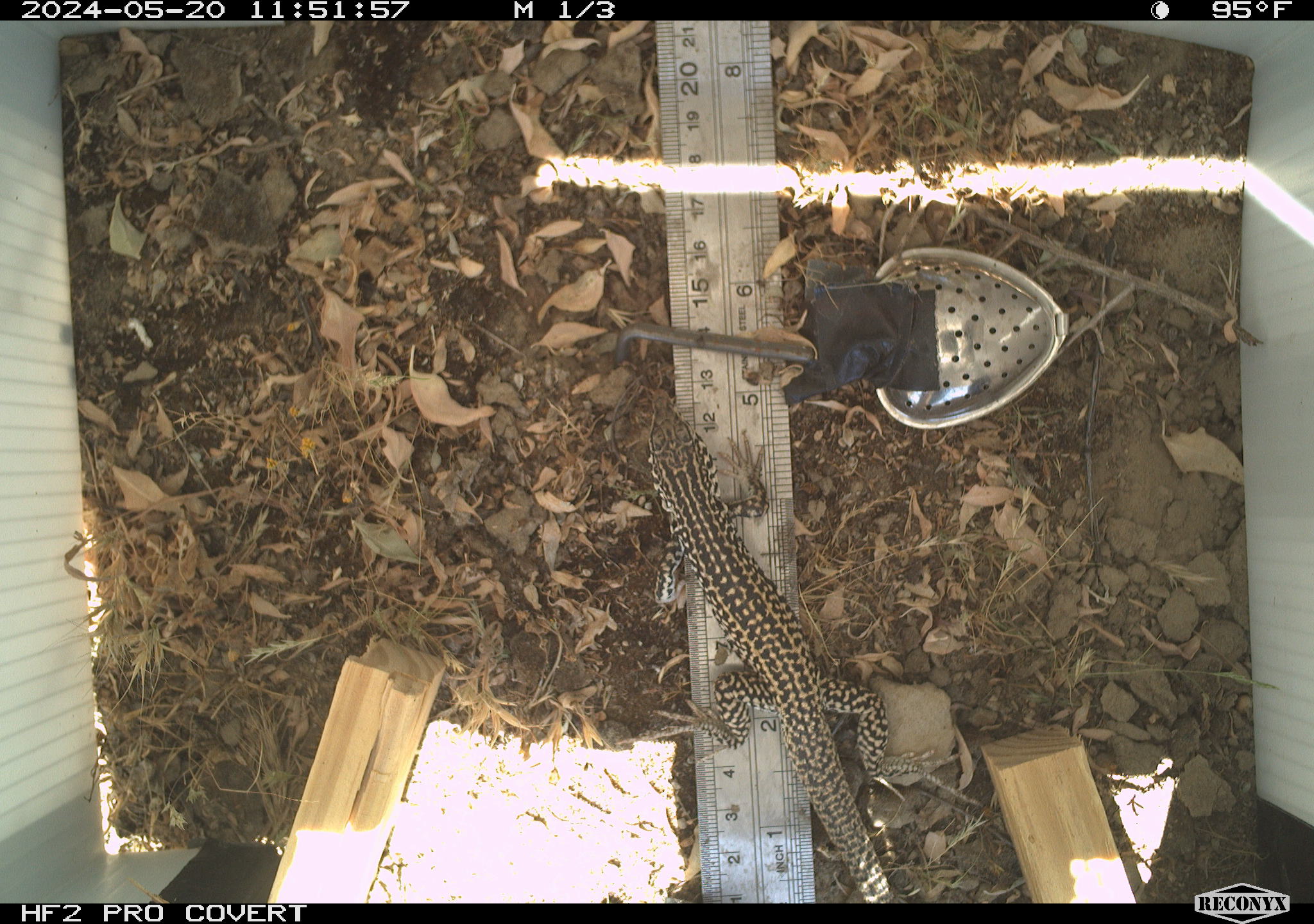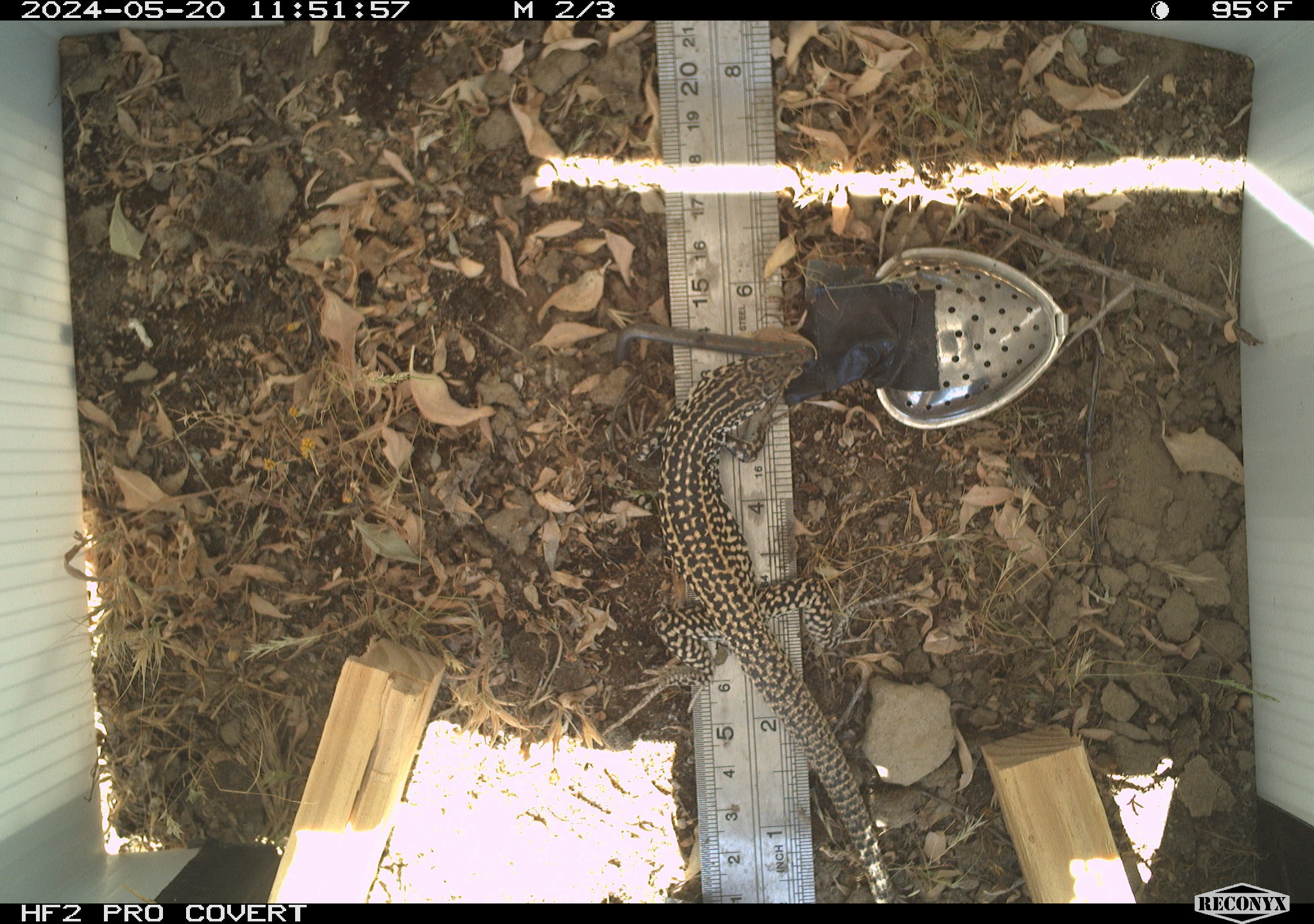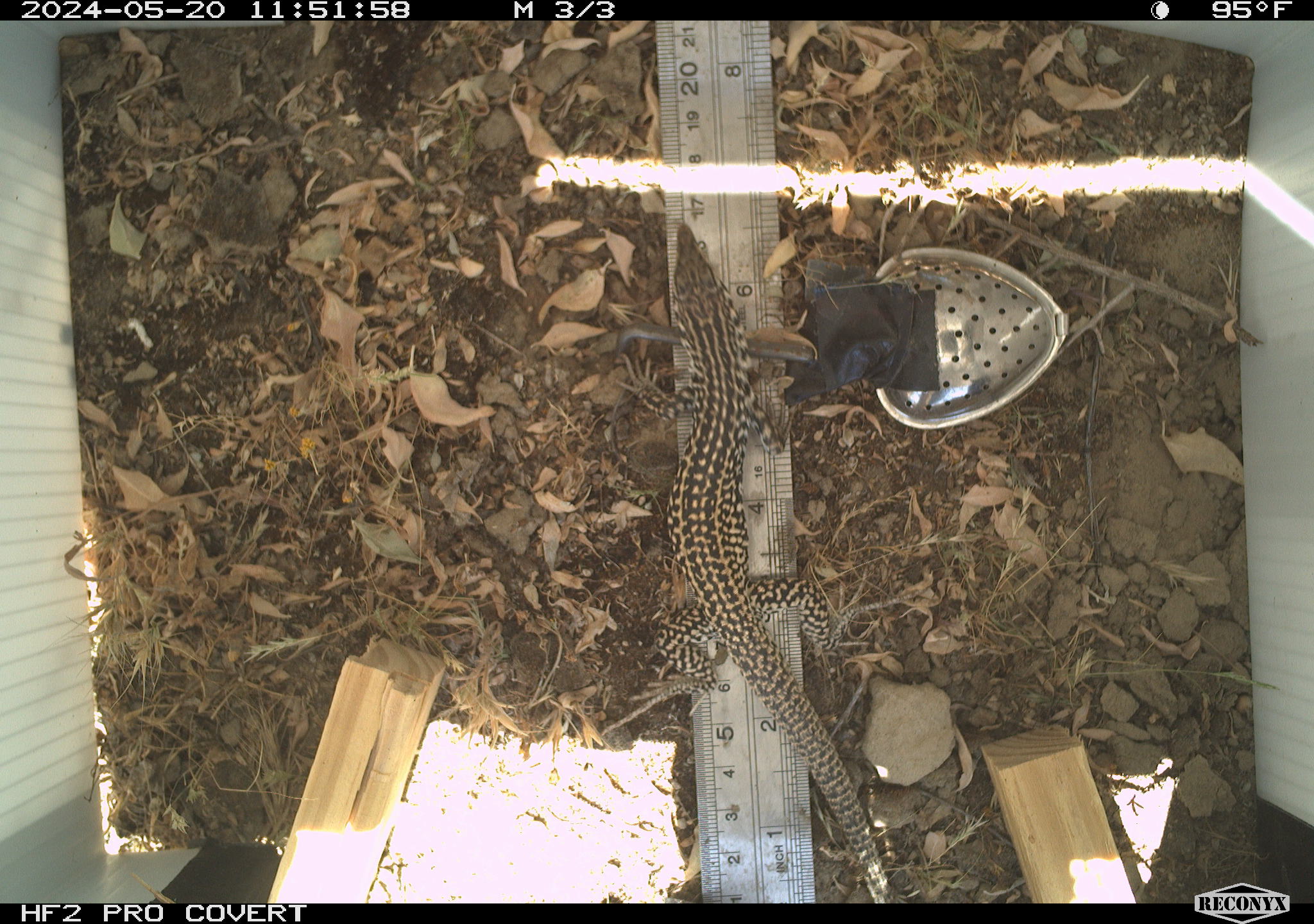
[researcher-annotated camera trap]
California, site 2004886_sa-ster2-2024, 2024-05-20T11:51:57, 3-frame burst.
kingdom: Animalia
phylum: Chordata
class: Reptilia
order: Squamata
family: Teiidae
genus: Aspidoscelis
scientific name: Aspidoscelis tigris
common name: western whiptail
Western whiptail (Aspidoscelis tigris).